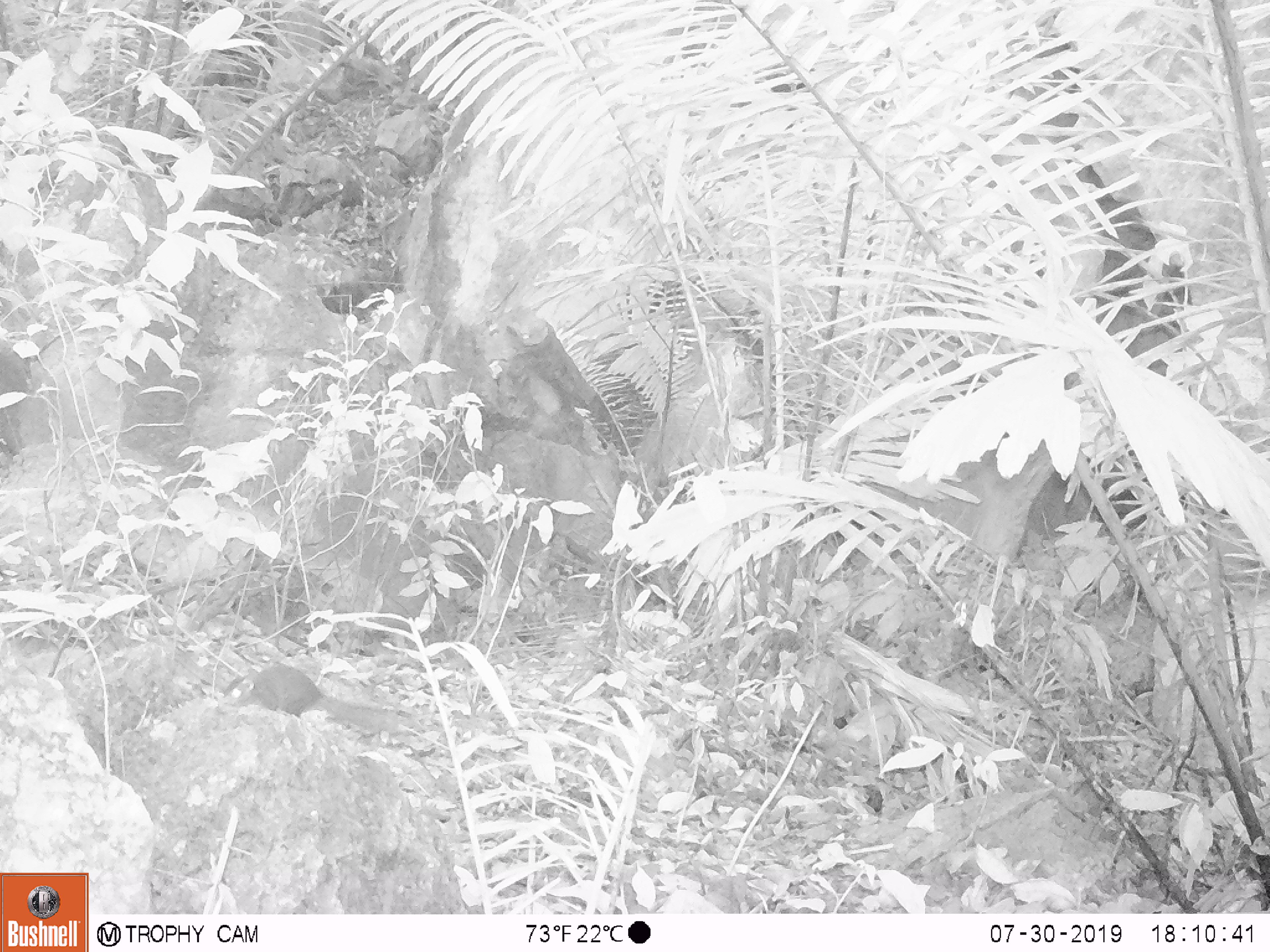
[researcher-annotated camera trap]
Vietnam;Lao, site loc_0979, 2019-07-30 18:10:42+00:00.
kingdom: Animalia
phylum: Chordata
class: Mammalia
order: Rodentia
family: Sciuridae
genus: Dremomys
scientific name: Dremomys rufigenis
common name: red-cheeked squirrel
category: red cheeked squirrel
Red cheeked squirrel (red-cheeked squirrel) (Dremomys rufigenis). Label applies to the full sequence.